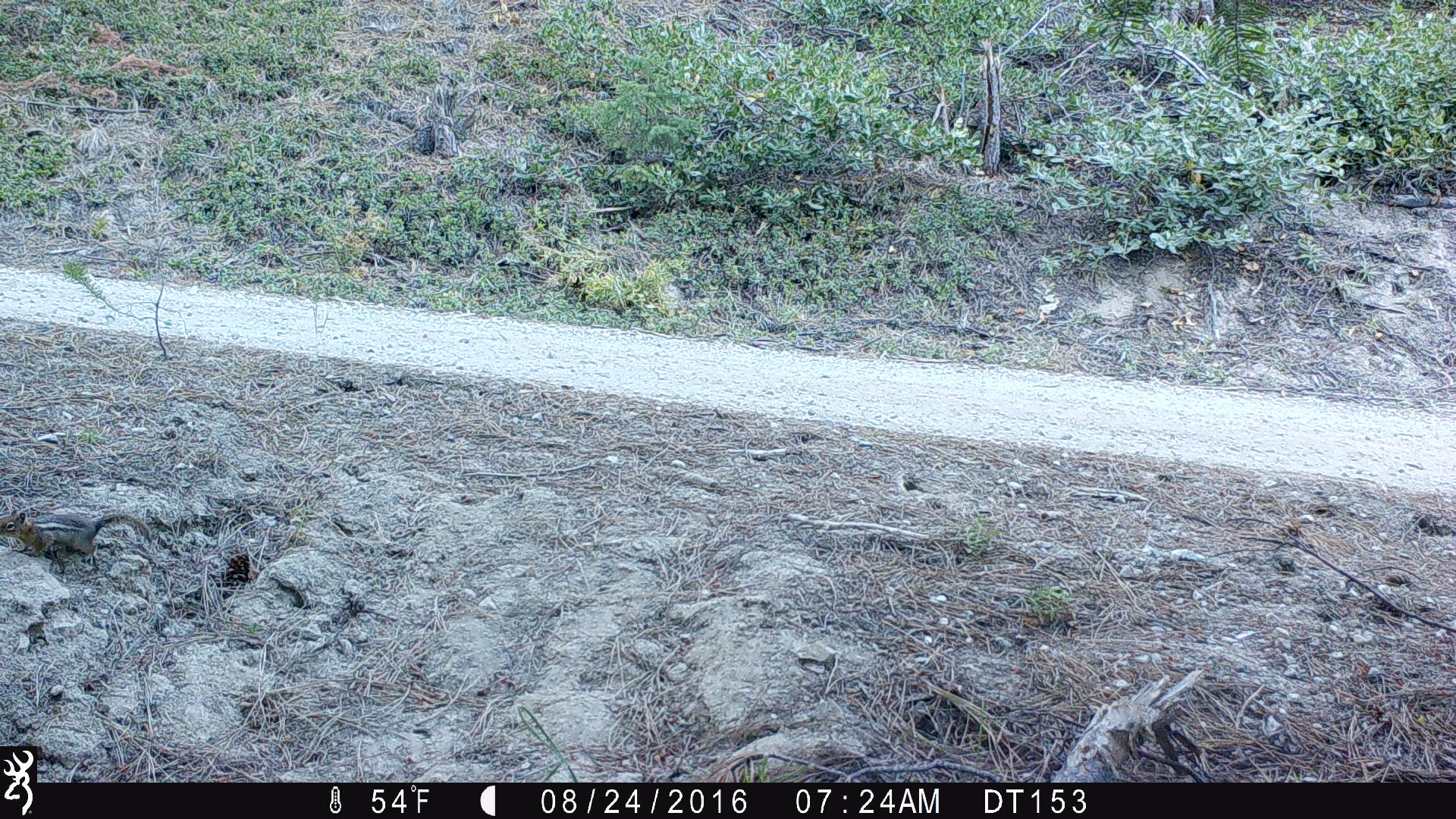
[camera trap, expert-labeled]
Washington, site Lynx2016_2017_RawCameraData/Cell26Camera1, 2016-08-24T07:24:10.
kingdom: Animalia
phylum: Chordata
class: Mammalia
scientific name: Mammalia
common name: small mammal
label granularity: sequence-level